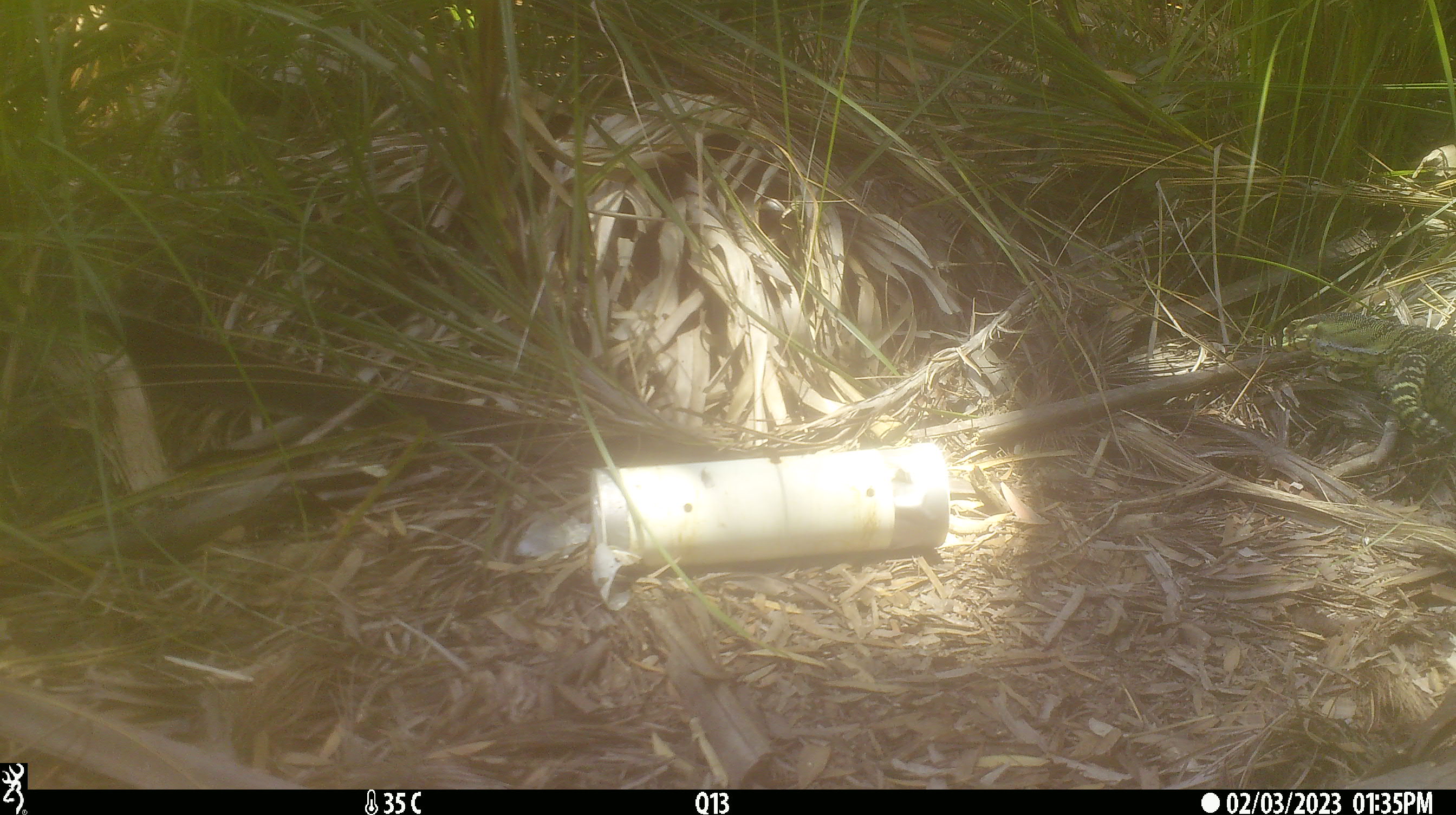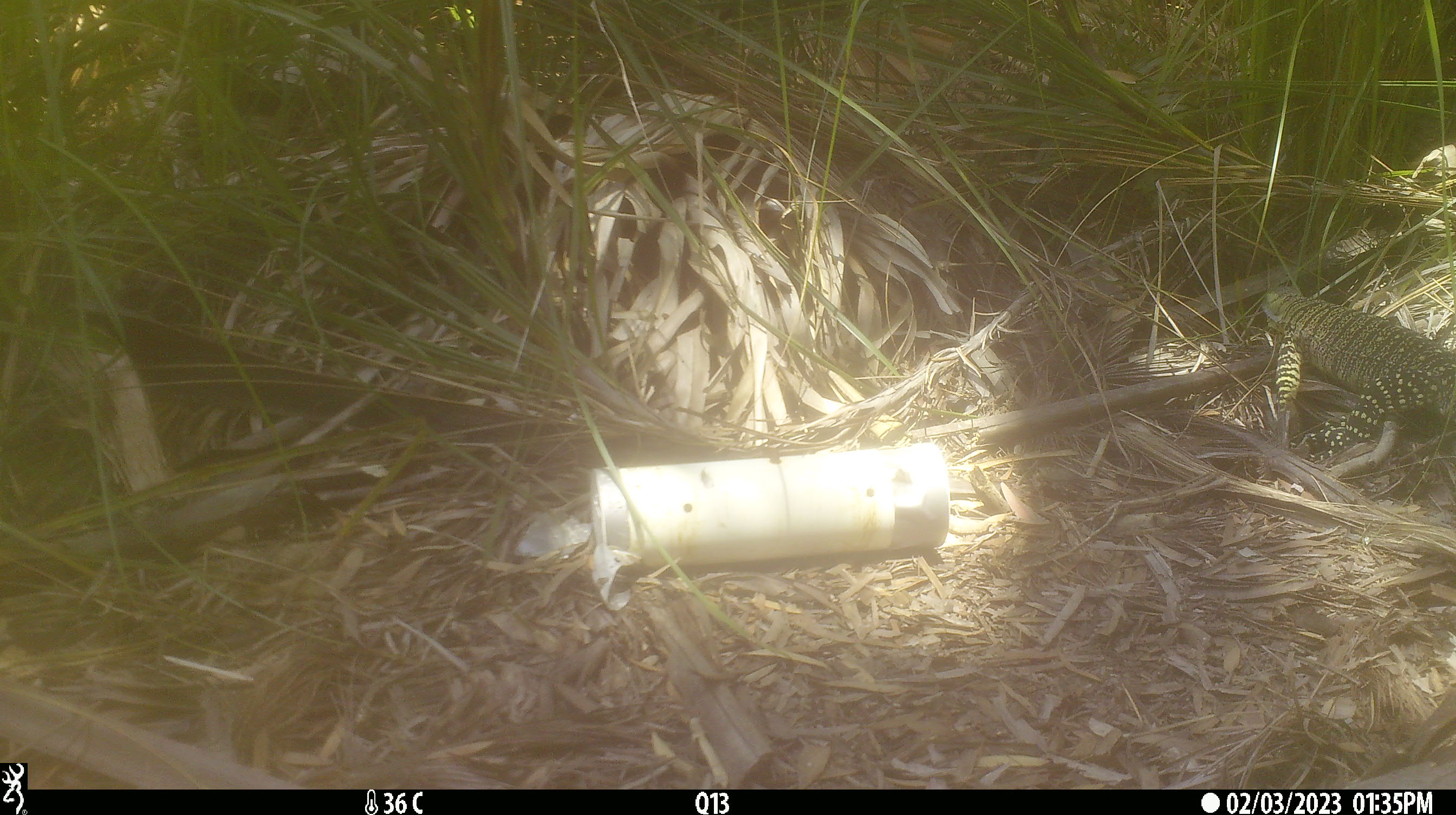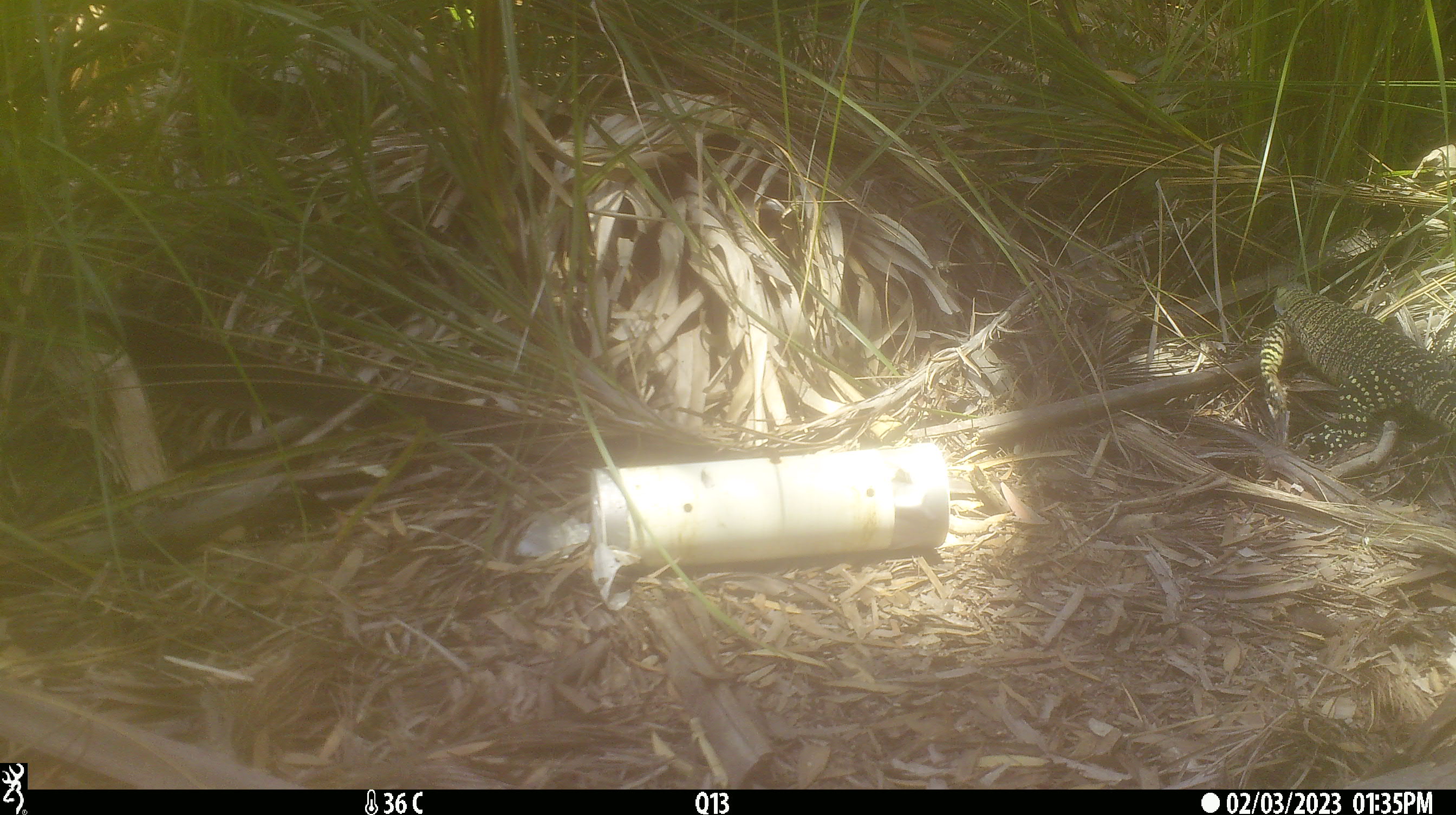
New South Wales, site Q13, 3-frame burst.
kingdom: Animalia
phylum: Chordata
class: Reptilia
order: Squamata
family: Varanidae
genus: Varanus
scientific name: Varanus varius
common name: lace monitor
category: goanna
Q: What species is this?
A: Goanna (lace monitor) (Varanus varius).